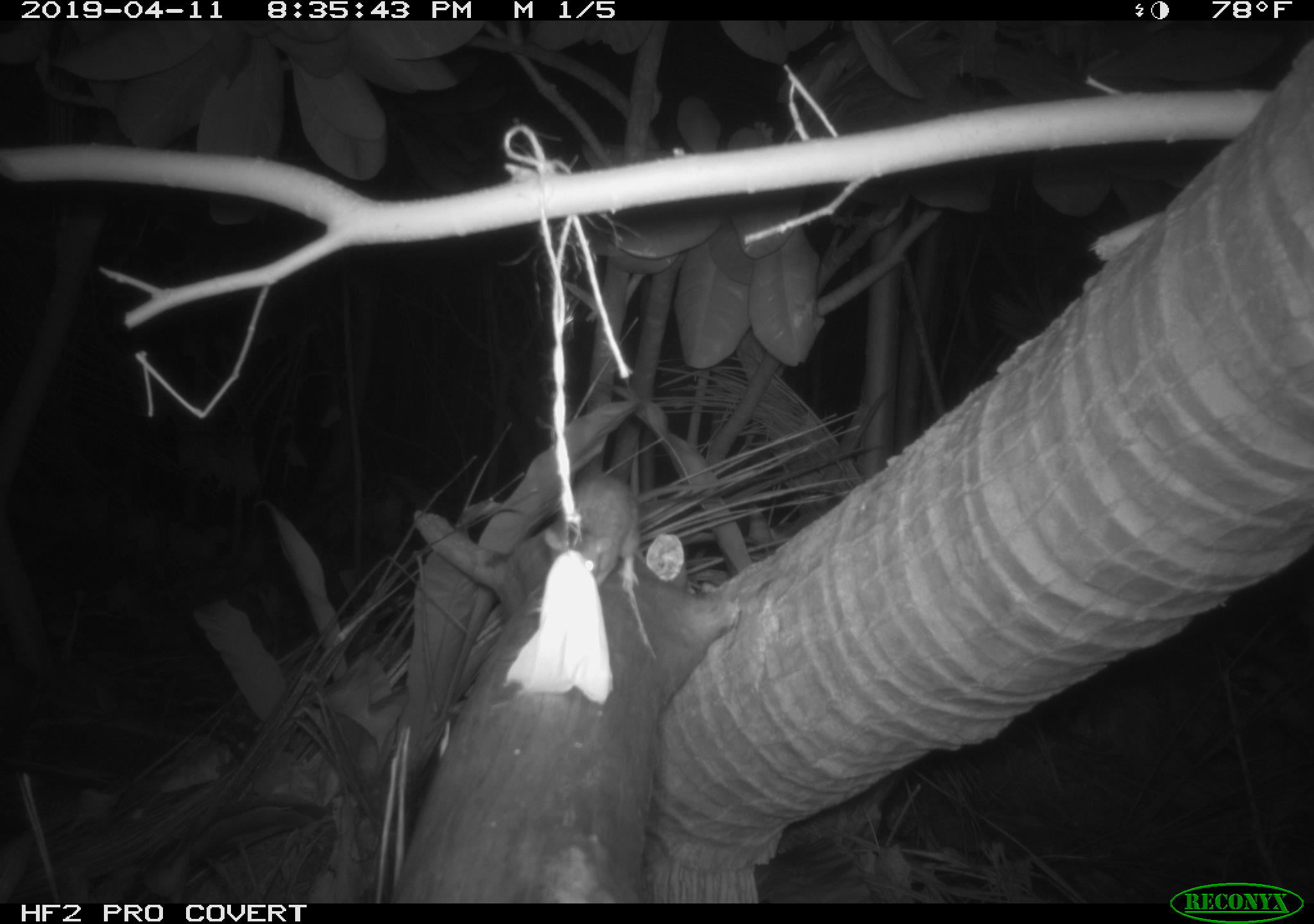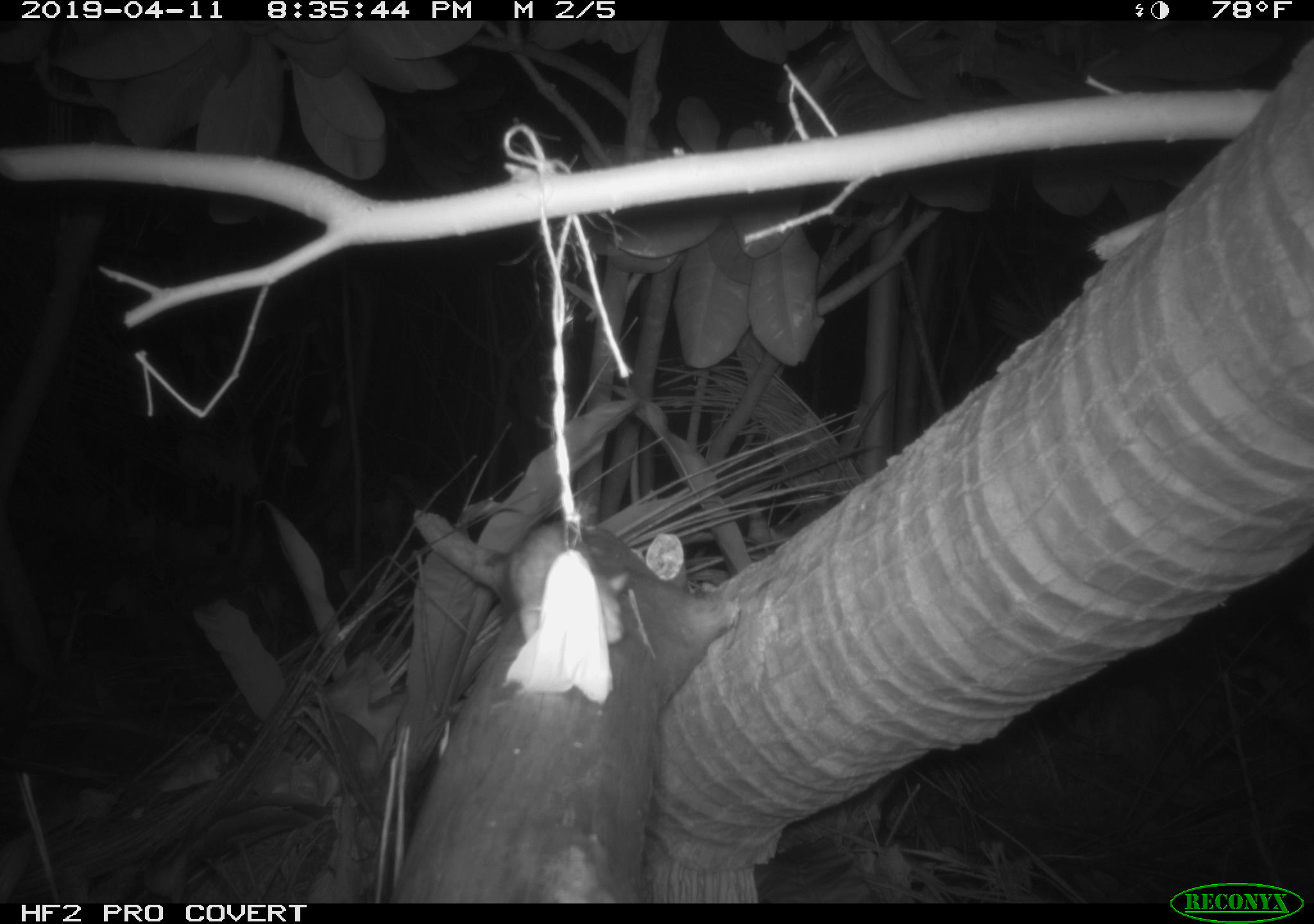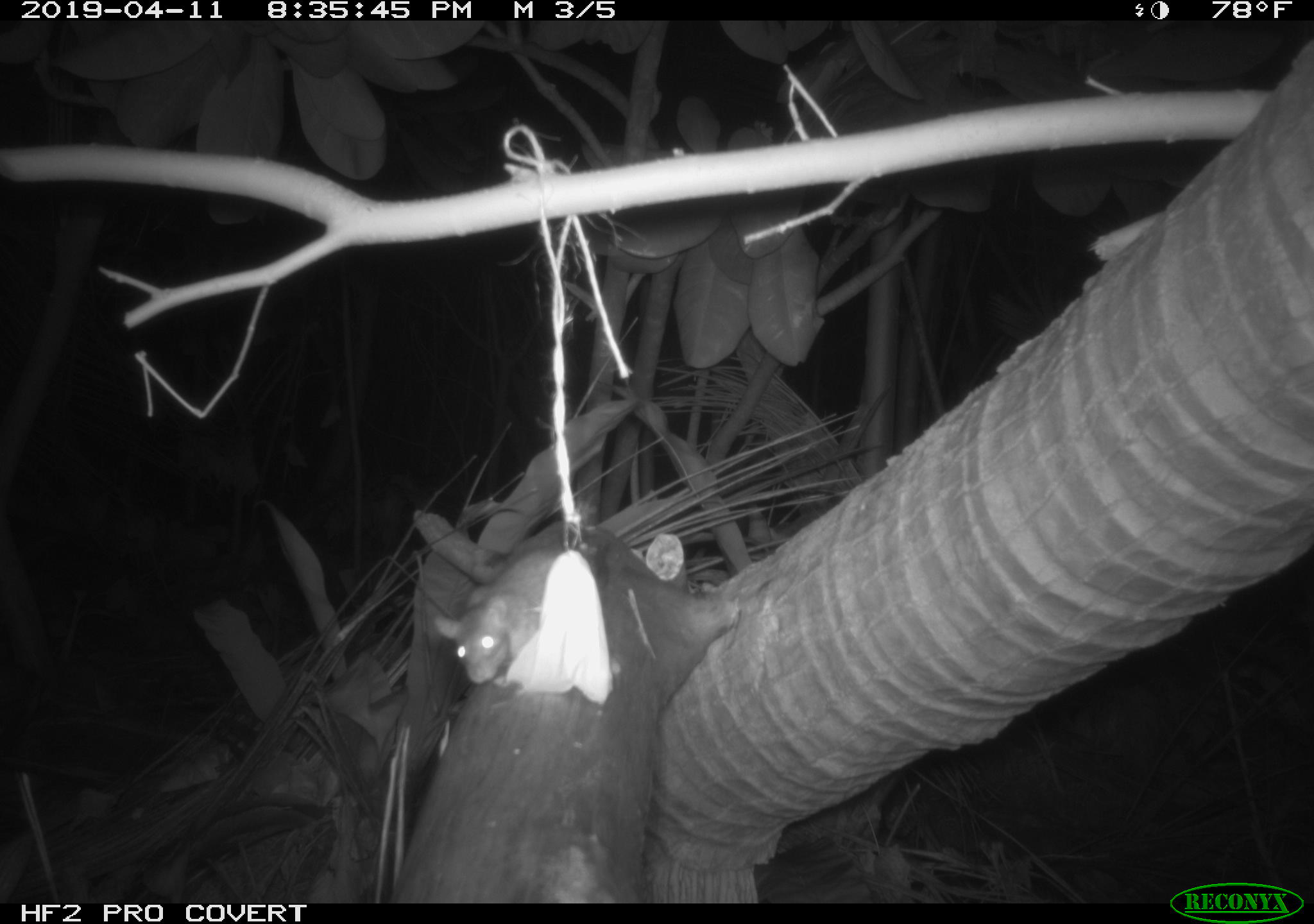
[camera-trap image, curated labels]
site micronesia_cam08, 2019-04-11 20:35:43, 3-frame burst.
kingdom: Animalia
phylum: Chordata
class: Mammalia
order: Rodentia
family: Muridae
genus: Rattus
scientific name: Rattus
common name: rat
Rat (Rattus).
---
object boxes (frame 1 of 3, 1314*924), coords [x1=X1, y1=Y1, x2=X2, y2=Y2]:
rat: [x1=536, y1=460, x2=653, y2=583]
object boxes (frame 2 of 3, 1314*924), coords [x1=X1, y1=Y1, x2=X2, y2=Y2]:
rat: [x1=389, y1=514, x2=742, y2=905]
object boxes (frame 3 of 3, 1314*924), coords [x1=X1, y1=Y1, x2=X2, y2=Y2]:
rat: [x1=430, y1=534, x2=569, y2=687]